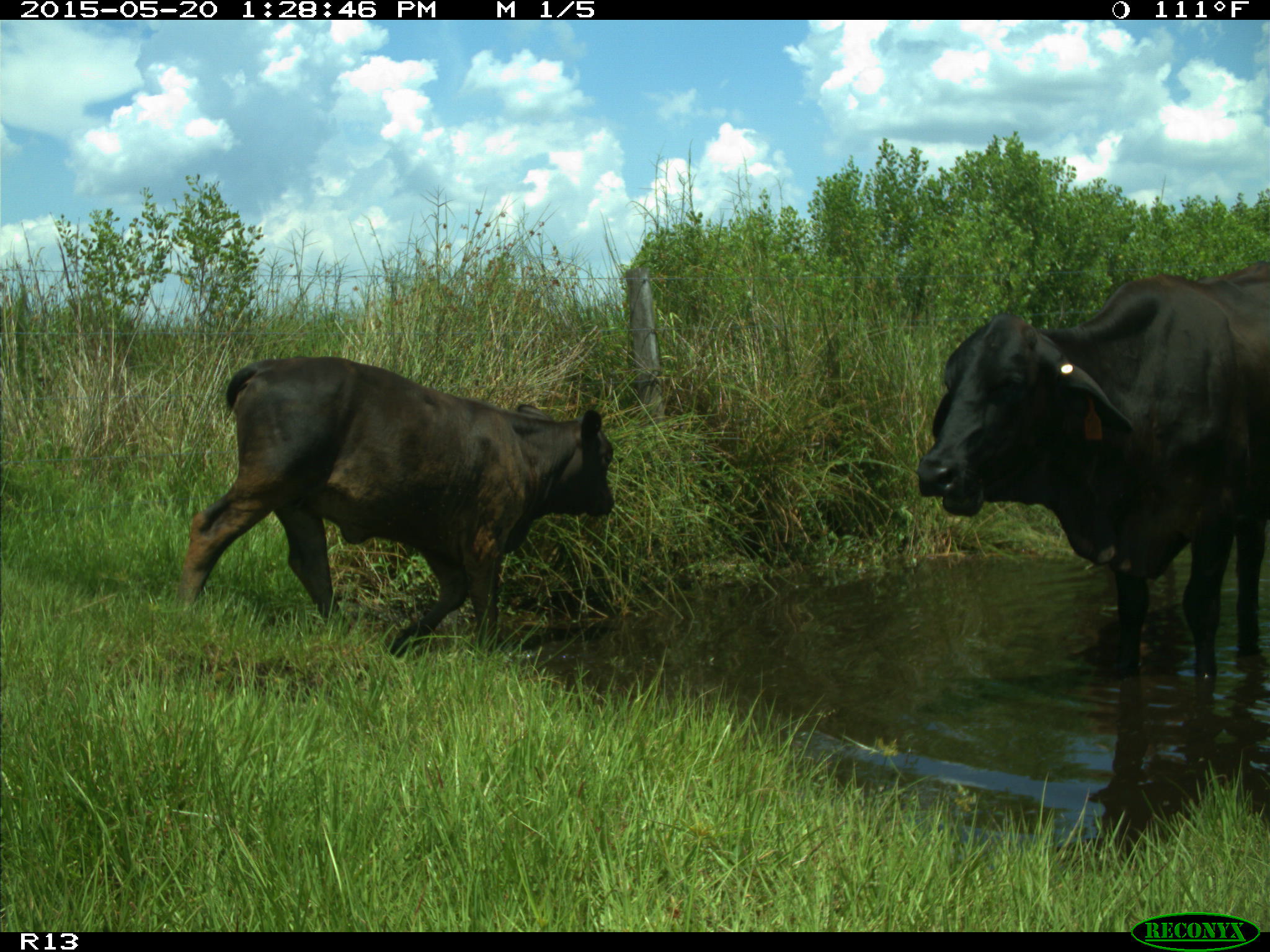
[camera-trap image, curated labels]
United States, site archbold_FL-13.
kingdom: Animalia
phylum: Chordata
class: Mammalia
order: Artiodactyla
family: Bovidae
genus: Bos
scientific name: Bos taurus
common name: domestic cow